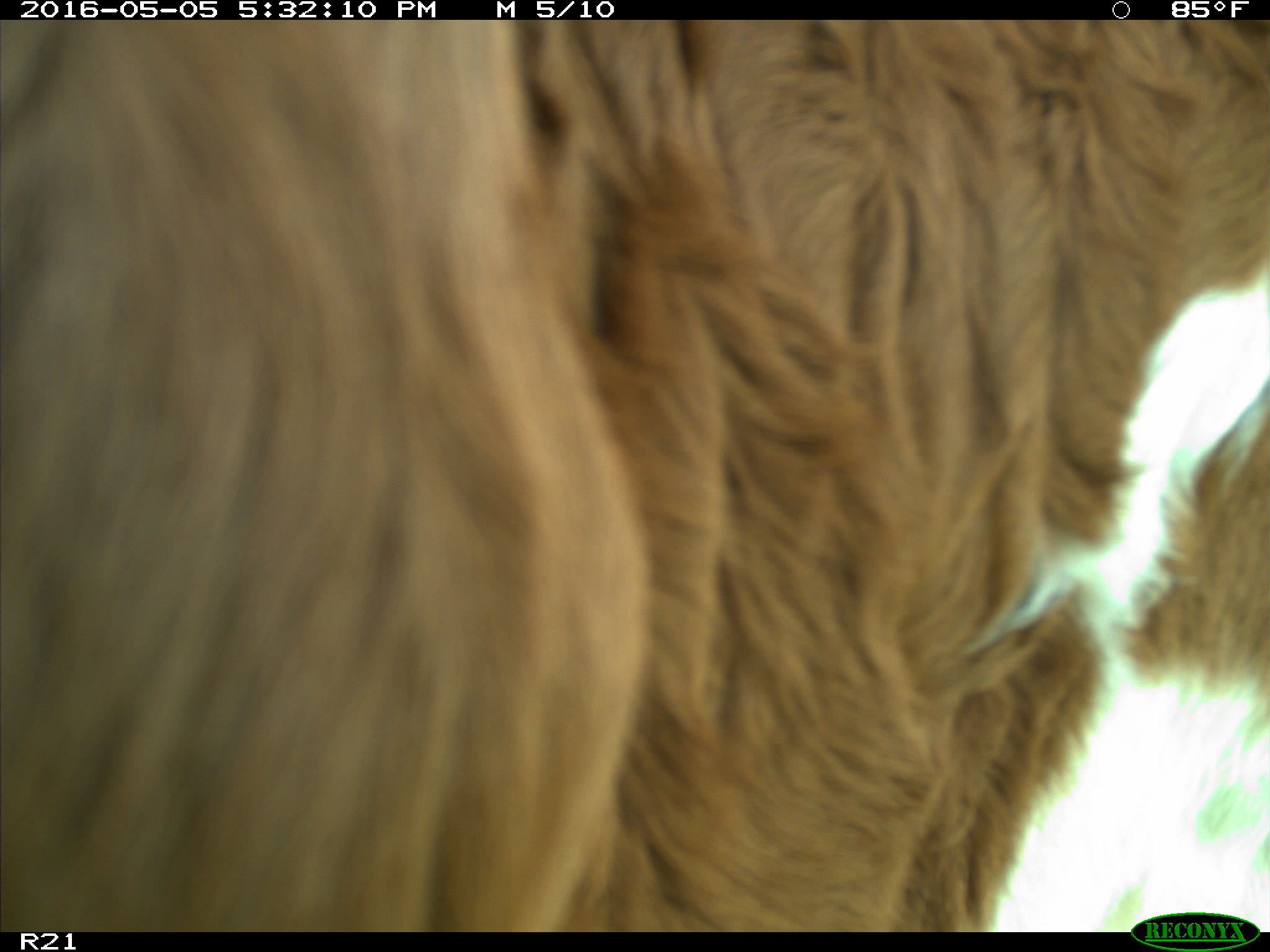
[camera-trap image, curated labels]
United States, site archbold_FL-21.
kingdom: Animalia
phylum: Chordata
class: Mammalia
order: Artiodactyla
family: Bovidae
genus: Bos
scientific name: Bos taurus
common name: domestic cow